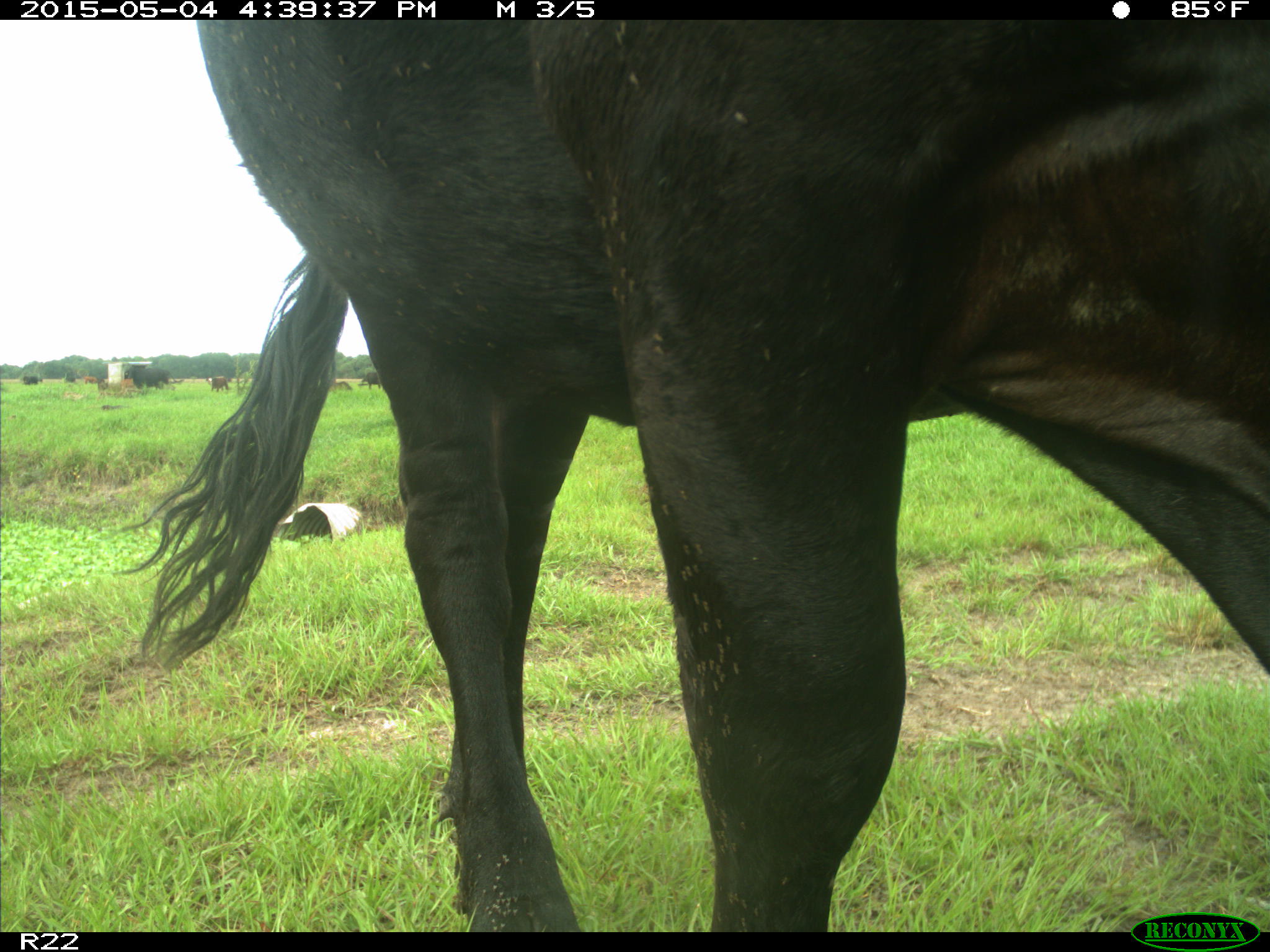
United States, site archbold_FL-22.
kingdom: Animalia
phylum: Chordata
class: Mammalia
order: Artiodactyla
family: Bovidae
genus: Bos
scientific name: Bos taurus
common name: domestic cow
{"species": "Bos taurus (domestic cow)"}